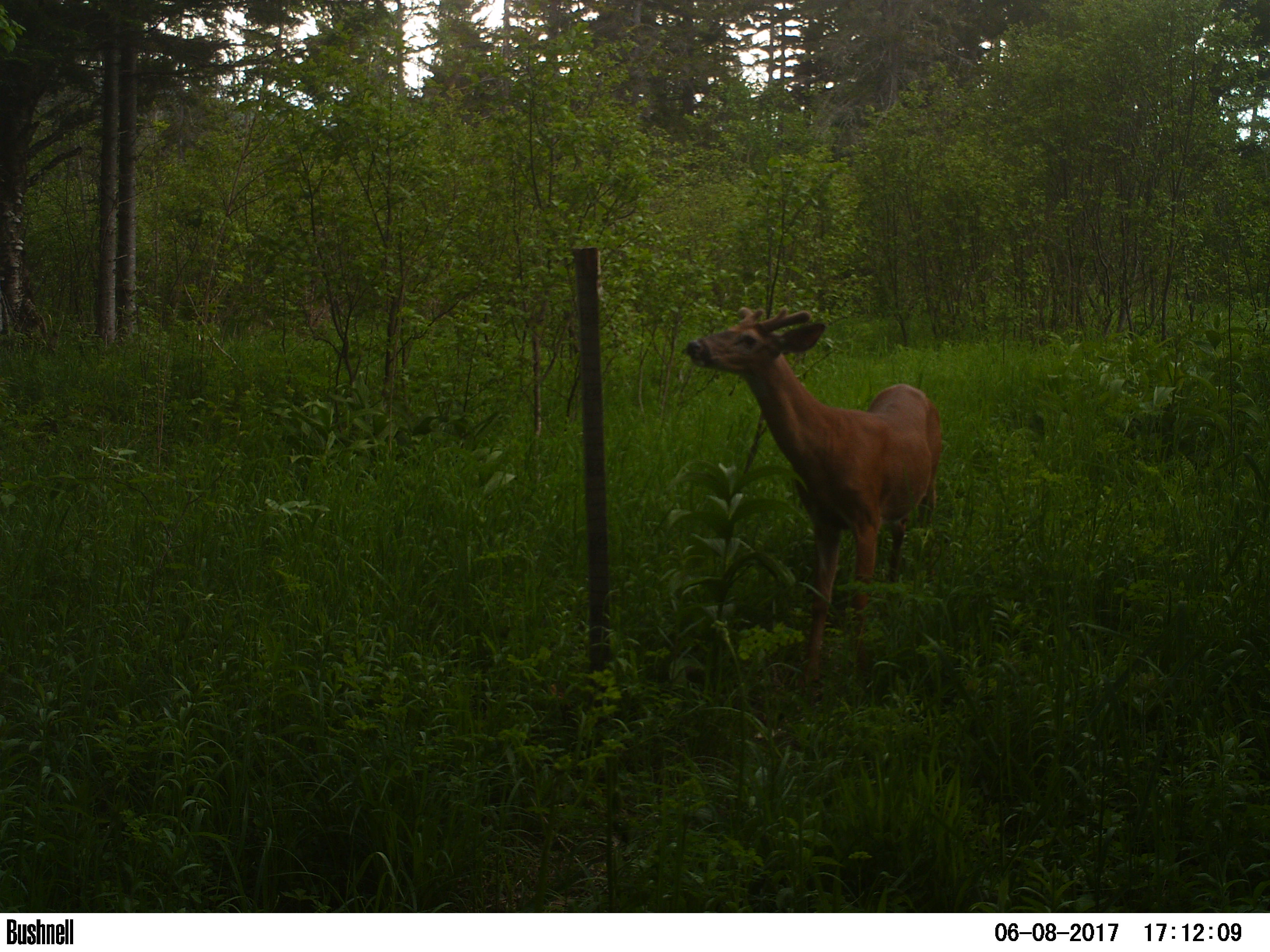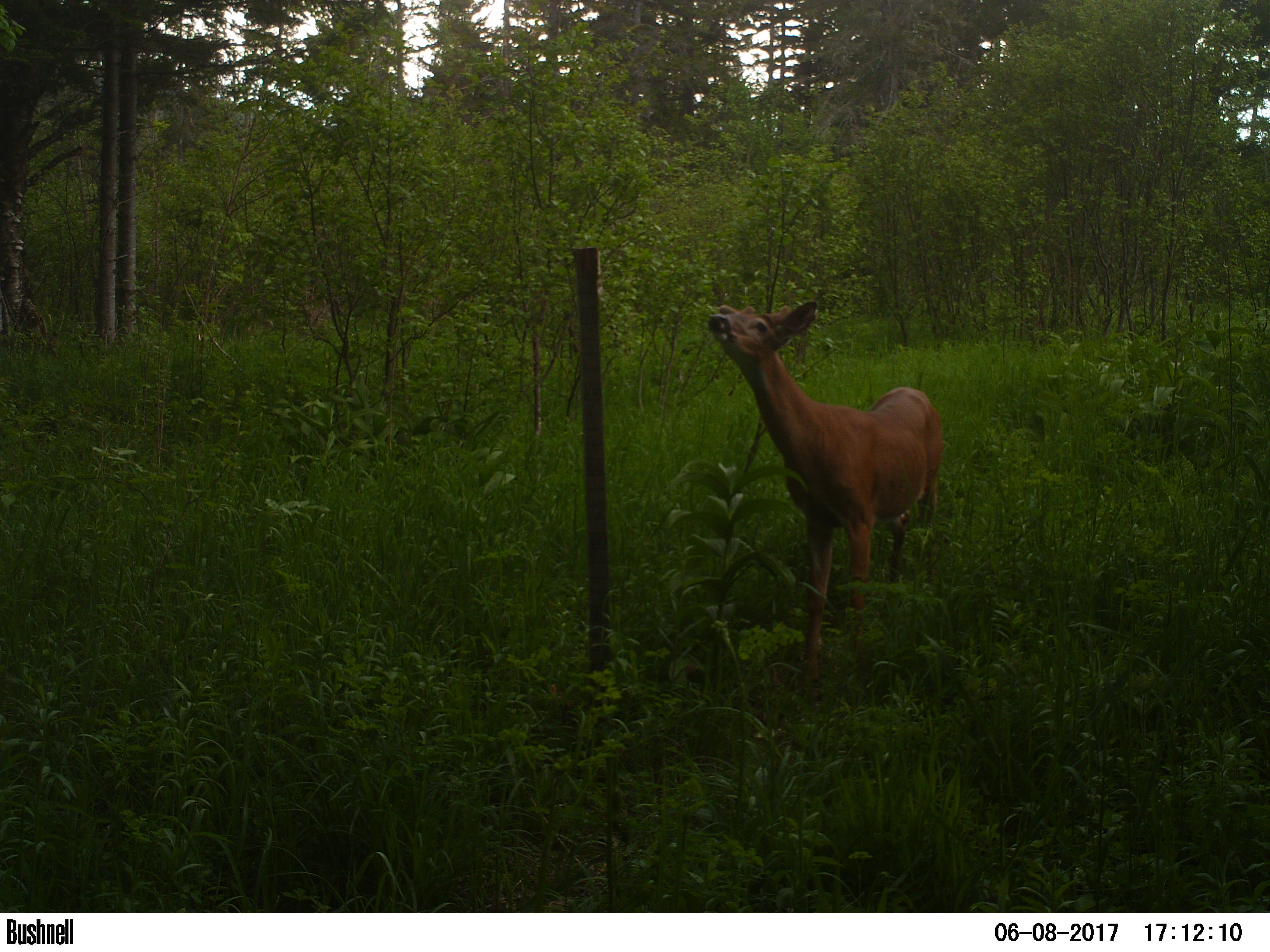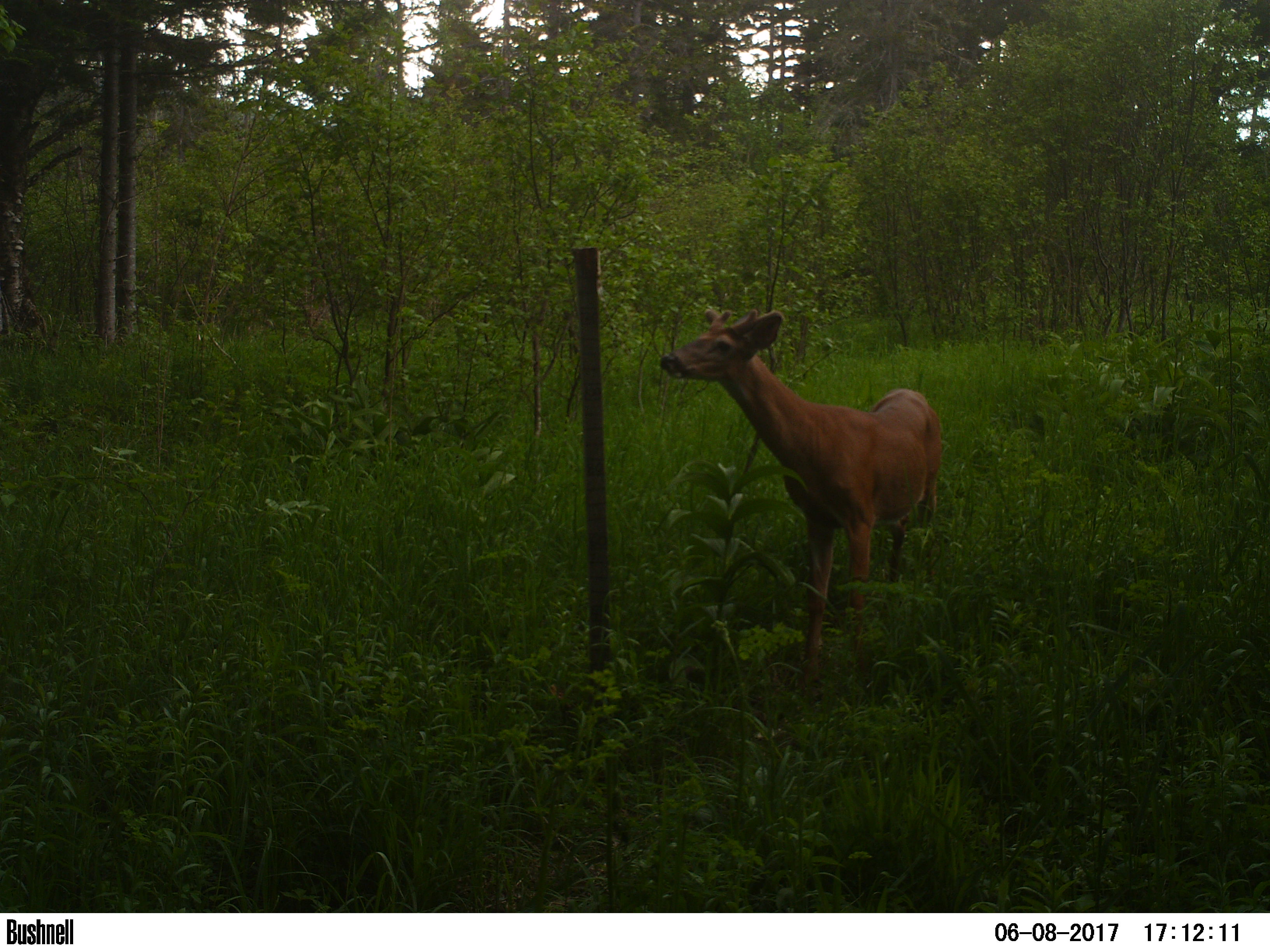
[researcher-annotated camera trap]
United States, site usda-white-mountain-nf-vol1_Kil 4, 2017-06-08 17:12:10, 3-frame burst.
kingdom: Animalia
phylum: Chordata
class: Mammalia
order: Artiodactyla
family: Cervidae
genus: Odocoileus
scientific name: Odocoileus virginianus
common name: white-tailed deer